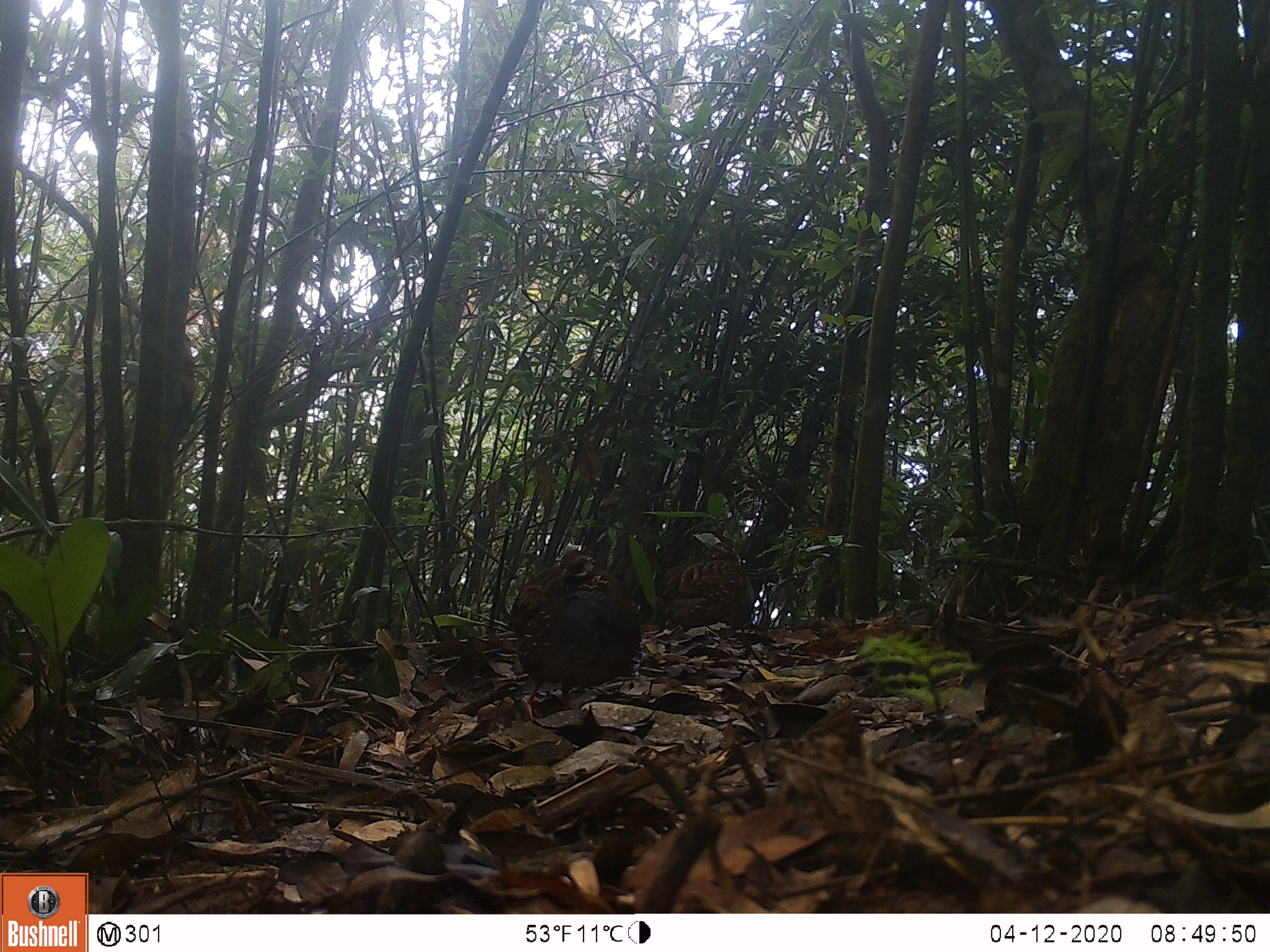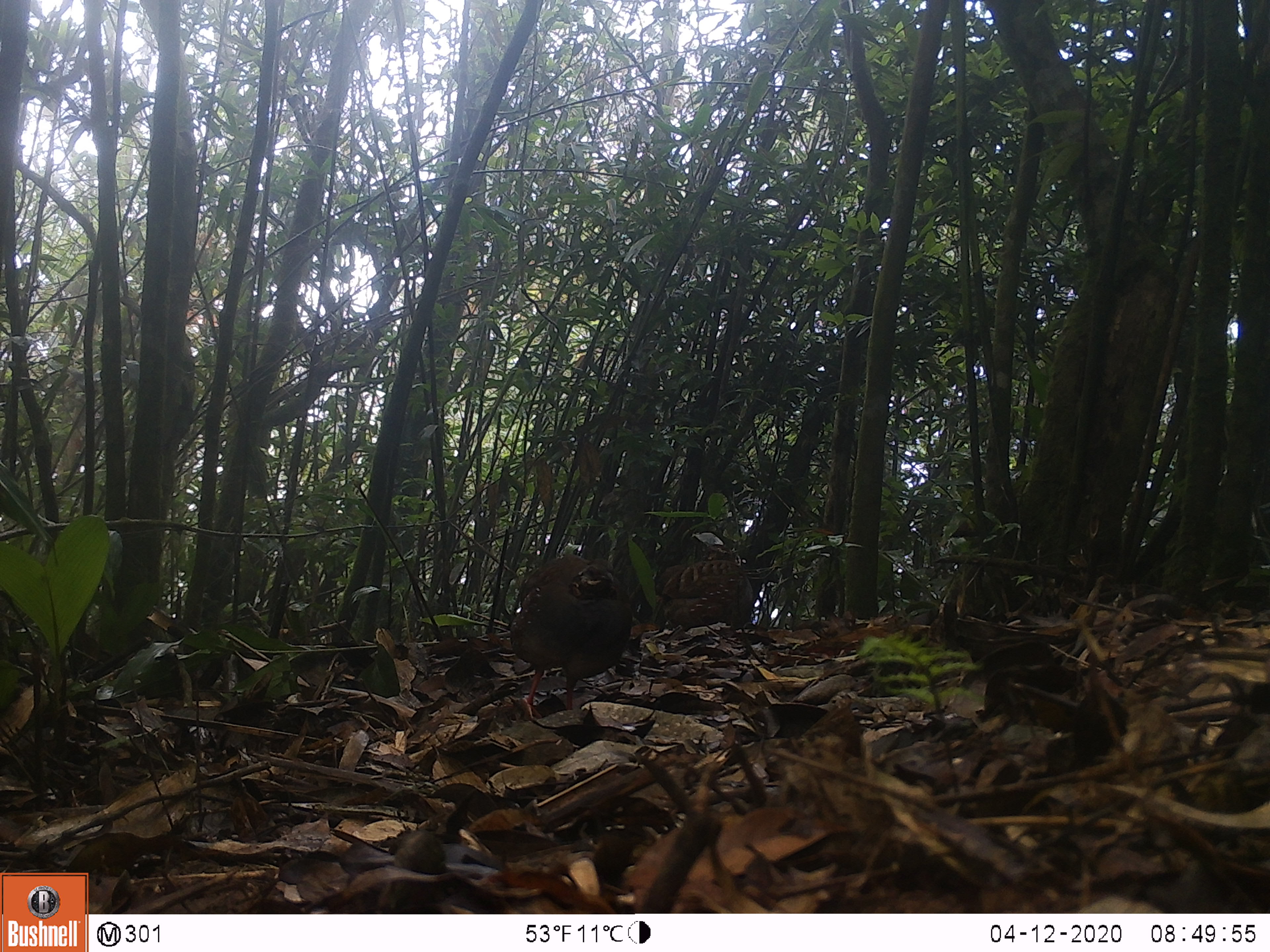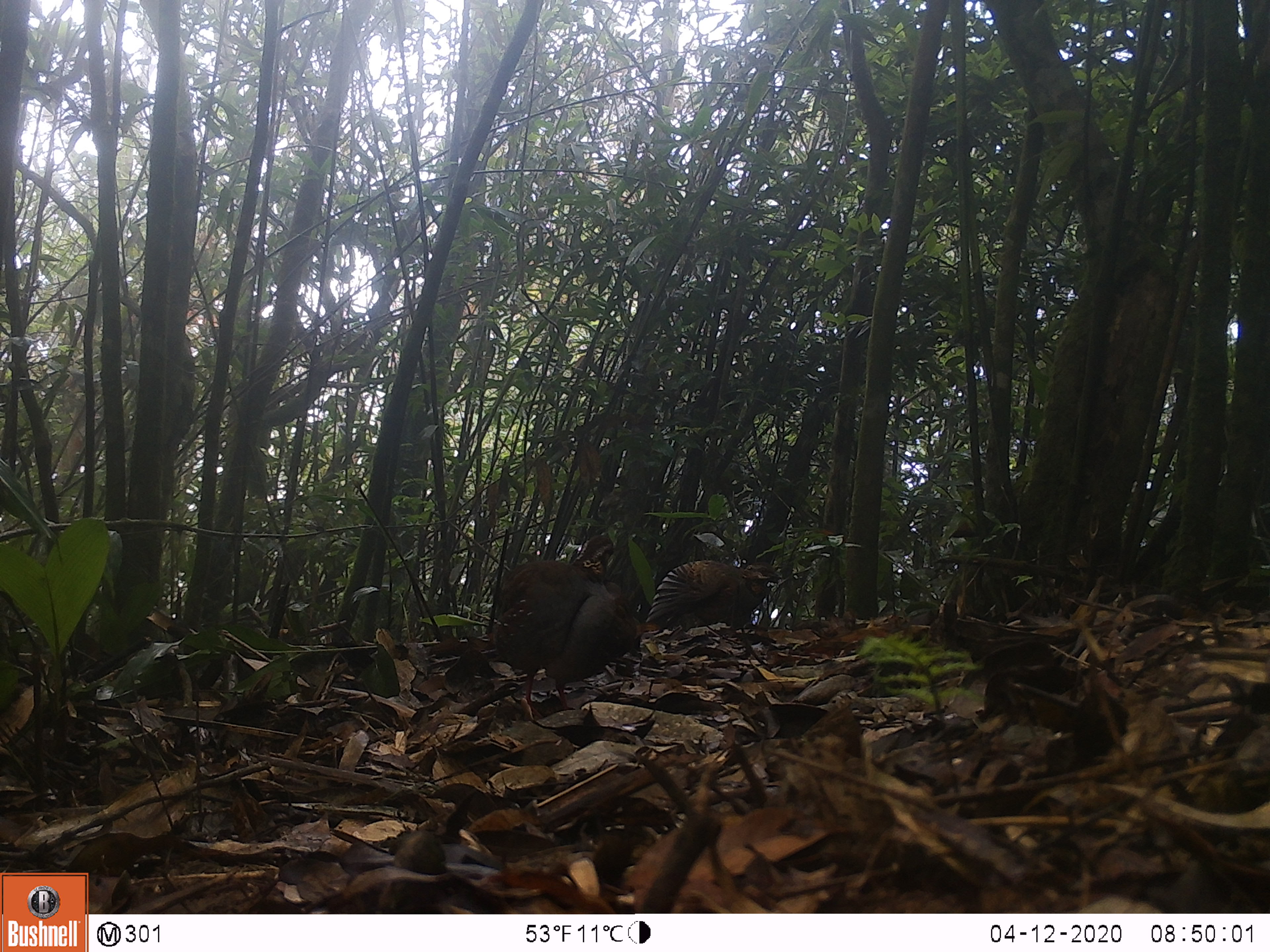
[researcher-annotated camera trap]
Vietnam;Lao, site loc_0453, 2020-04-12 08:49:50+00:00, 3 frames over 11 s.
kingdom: Animalia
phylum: Chordata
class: Aves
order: Galliformes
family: Phasianidae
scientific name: Phasianidae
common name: partridge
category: unidentified partridge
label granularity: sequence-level